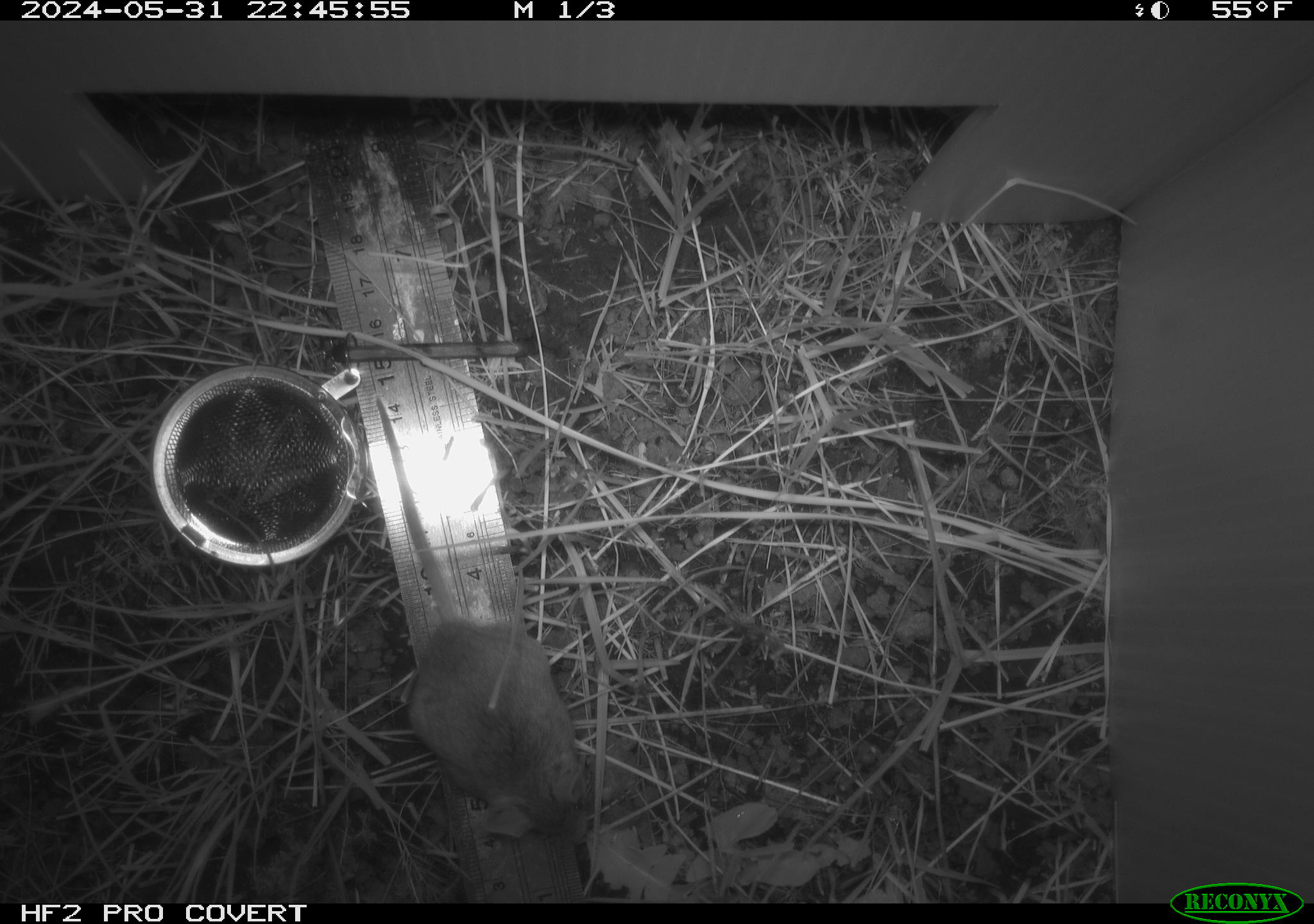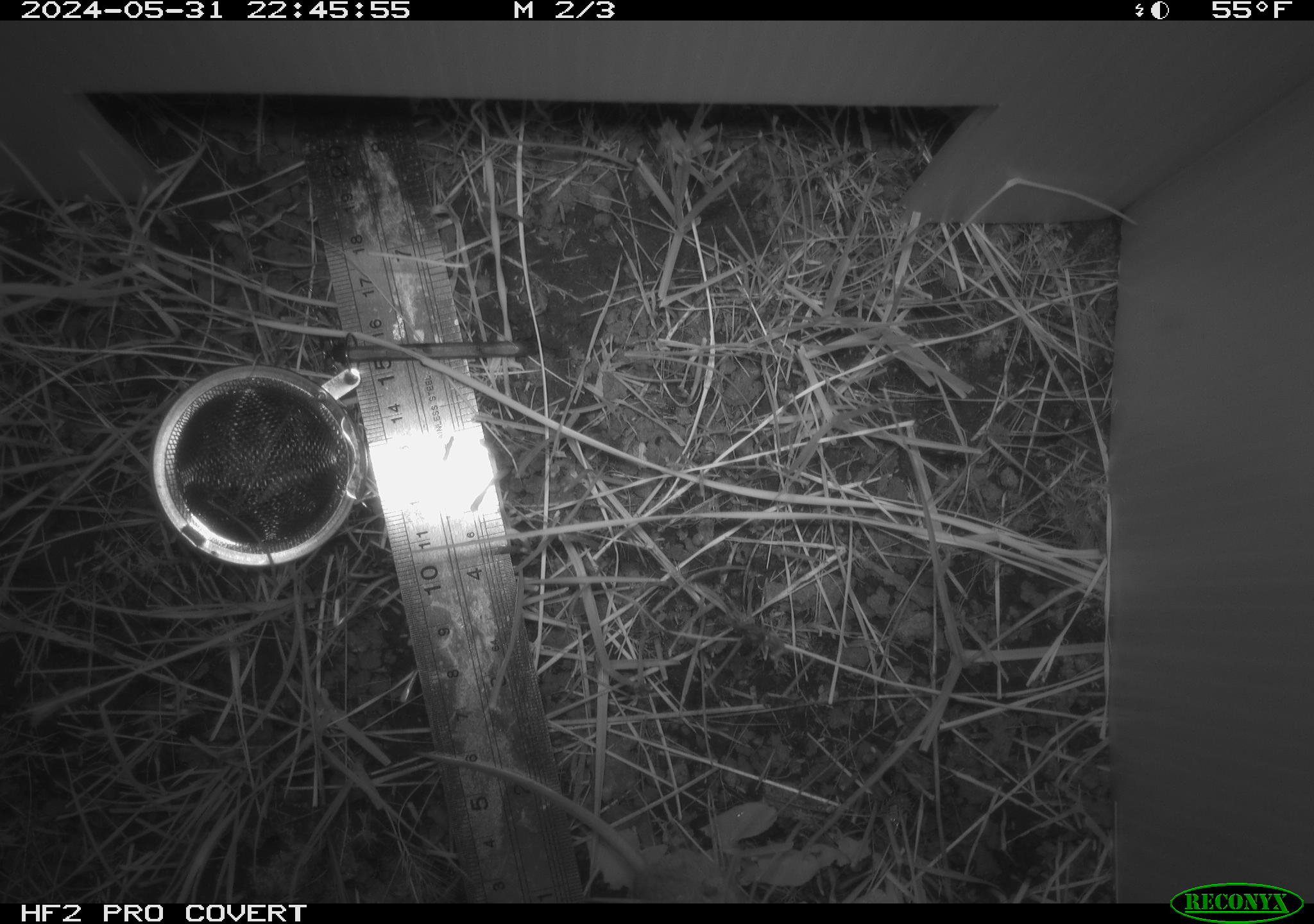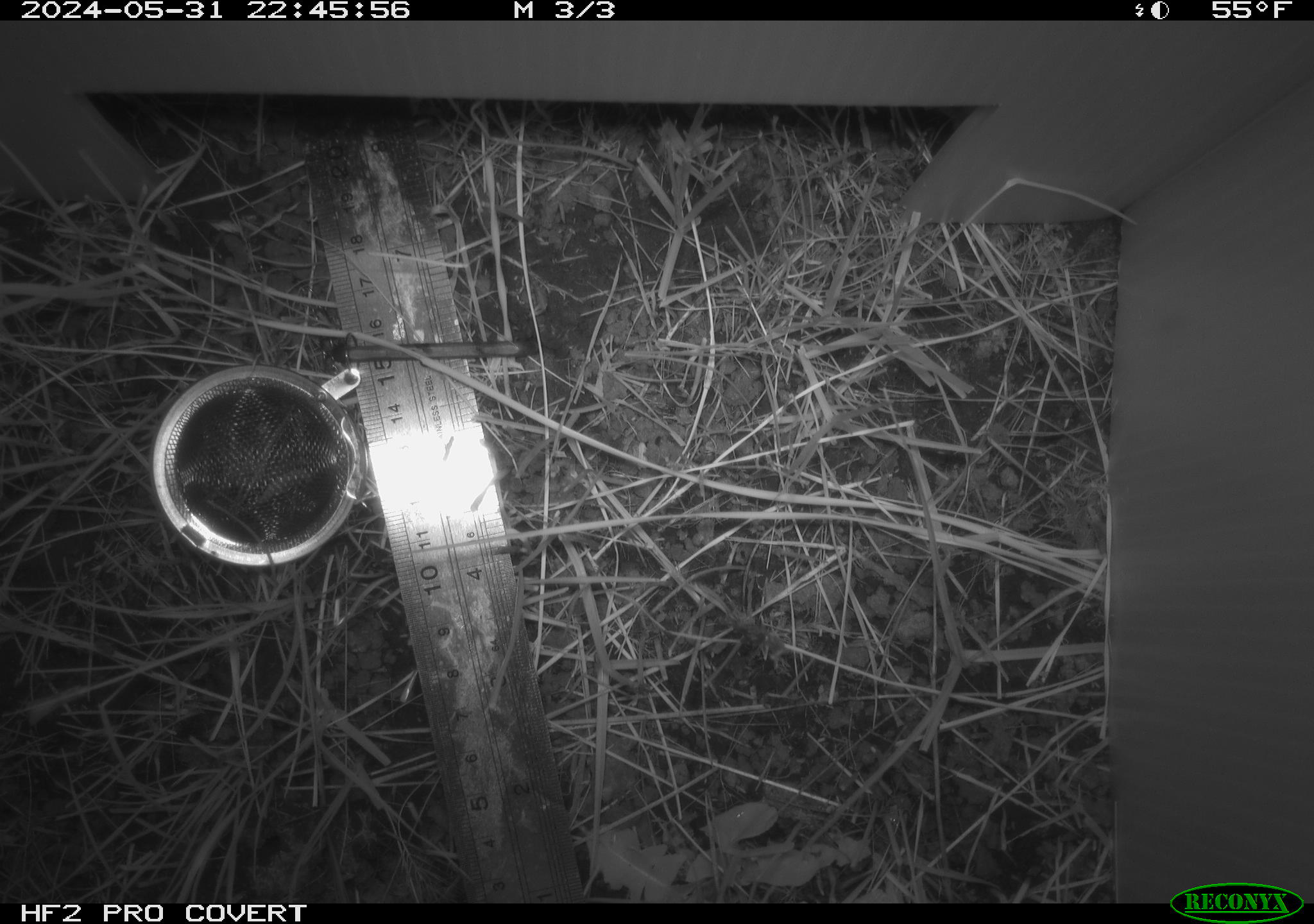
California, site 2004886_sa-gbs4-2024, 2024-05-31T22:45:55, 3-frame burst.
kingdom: Animalia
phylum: Chordata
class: Mammalia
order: Rodentia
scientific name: Rodentia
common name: mouse species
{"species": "mouse species (Rodentia)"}